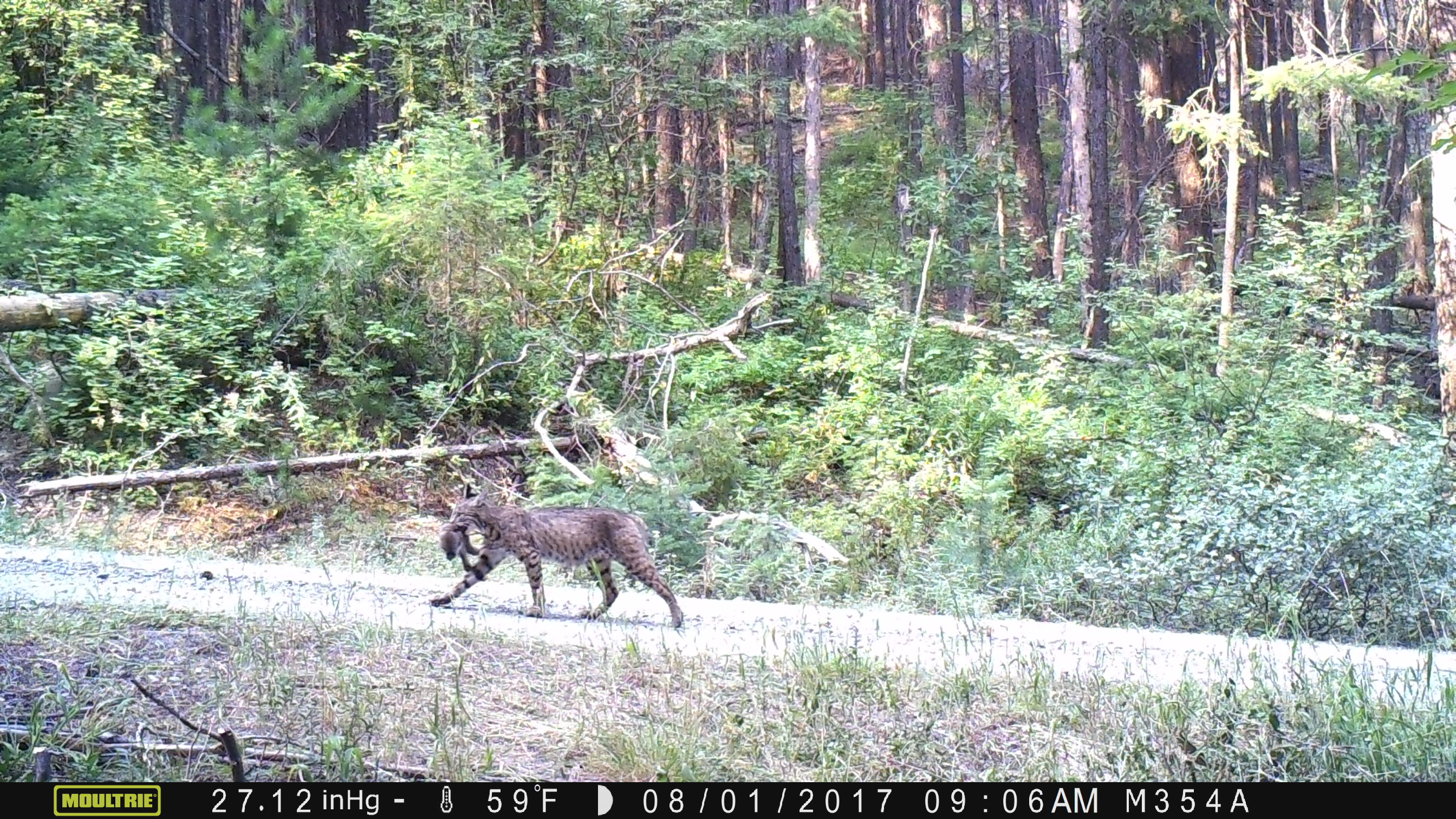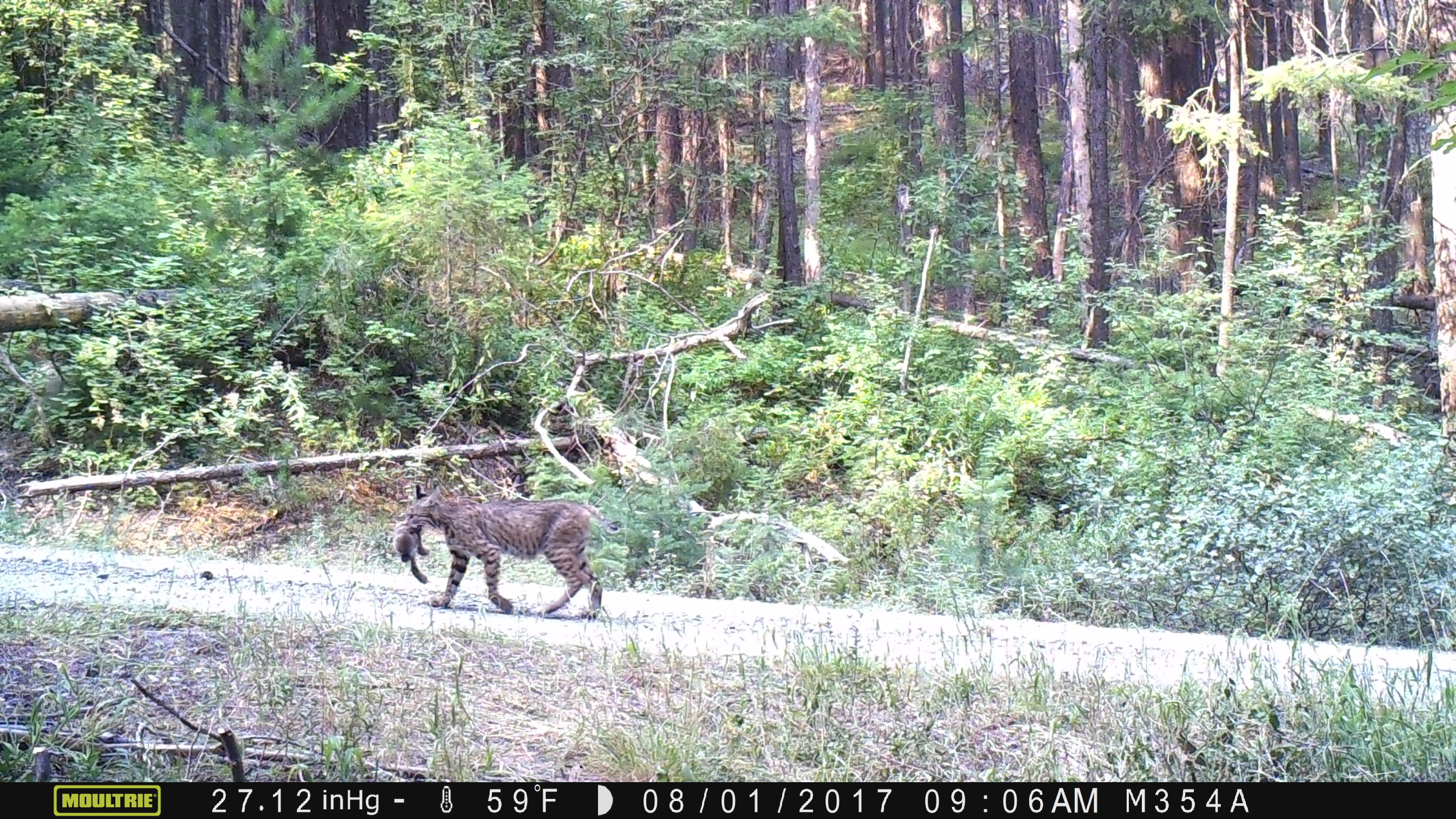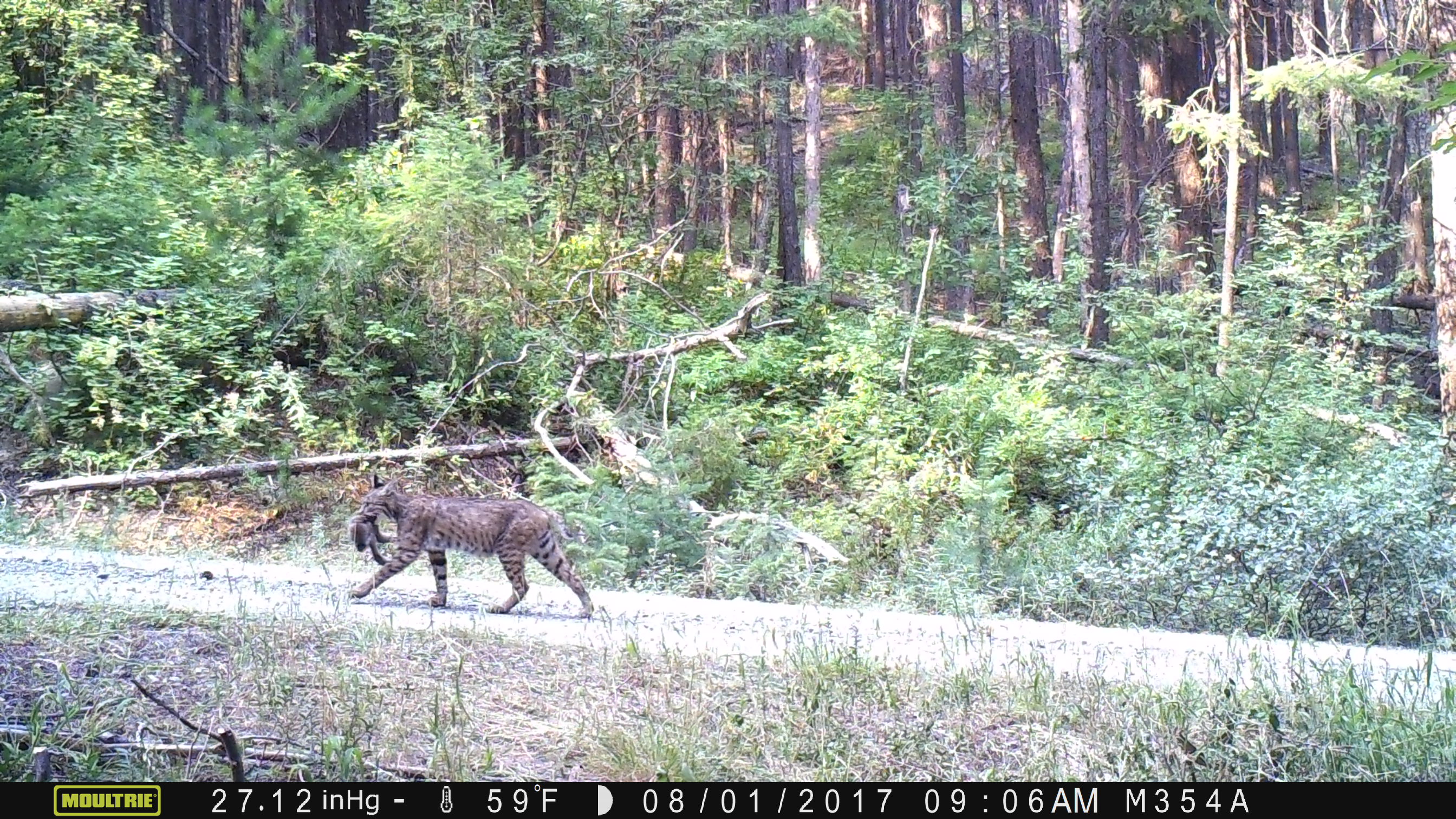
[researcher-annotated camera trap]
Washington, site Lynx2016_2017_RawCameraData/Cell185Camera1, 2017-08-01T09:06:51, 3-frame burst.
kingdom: Animalia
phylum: Chordata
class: Mammalia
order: Carnivora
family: Felidae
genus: Lynx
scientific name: Lynx rufus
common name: bobcat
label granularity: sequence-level